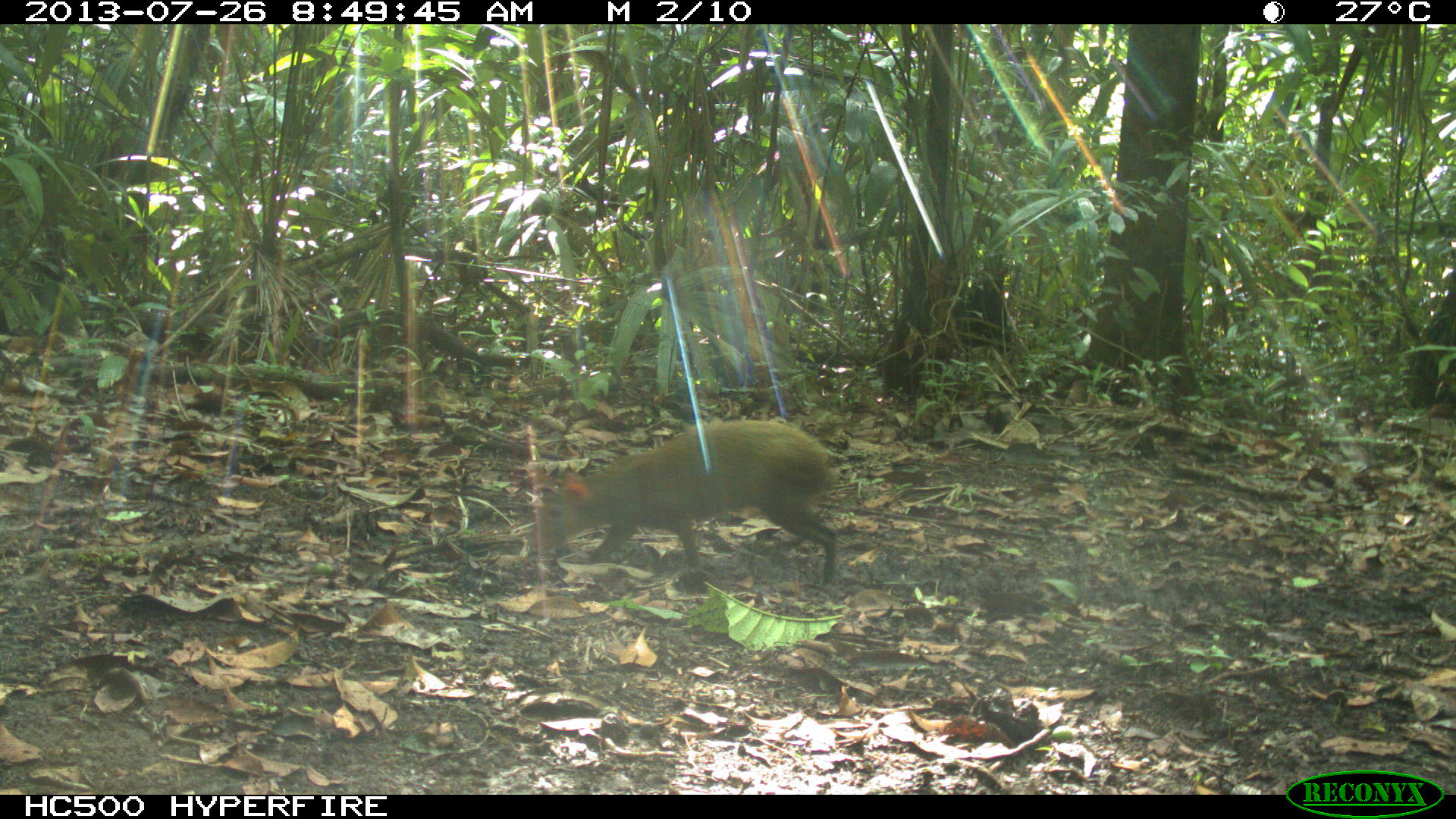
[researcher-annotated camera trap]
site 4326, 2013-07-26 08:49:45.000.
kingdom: Animalia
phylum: Chordata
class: Mammalia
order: Rodentia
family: Dasyproctidae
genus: Dasyprocta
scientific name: Dasyprocta punctata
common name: central american agouti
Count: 1.